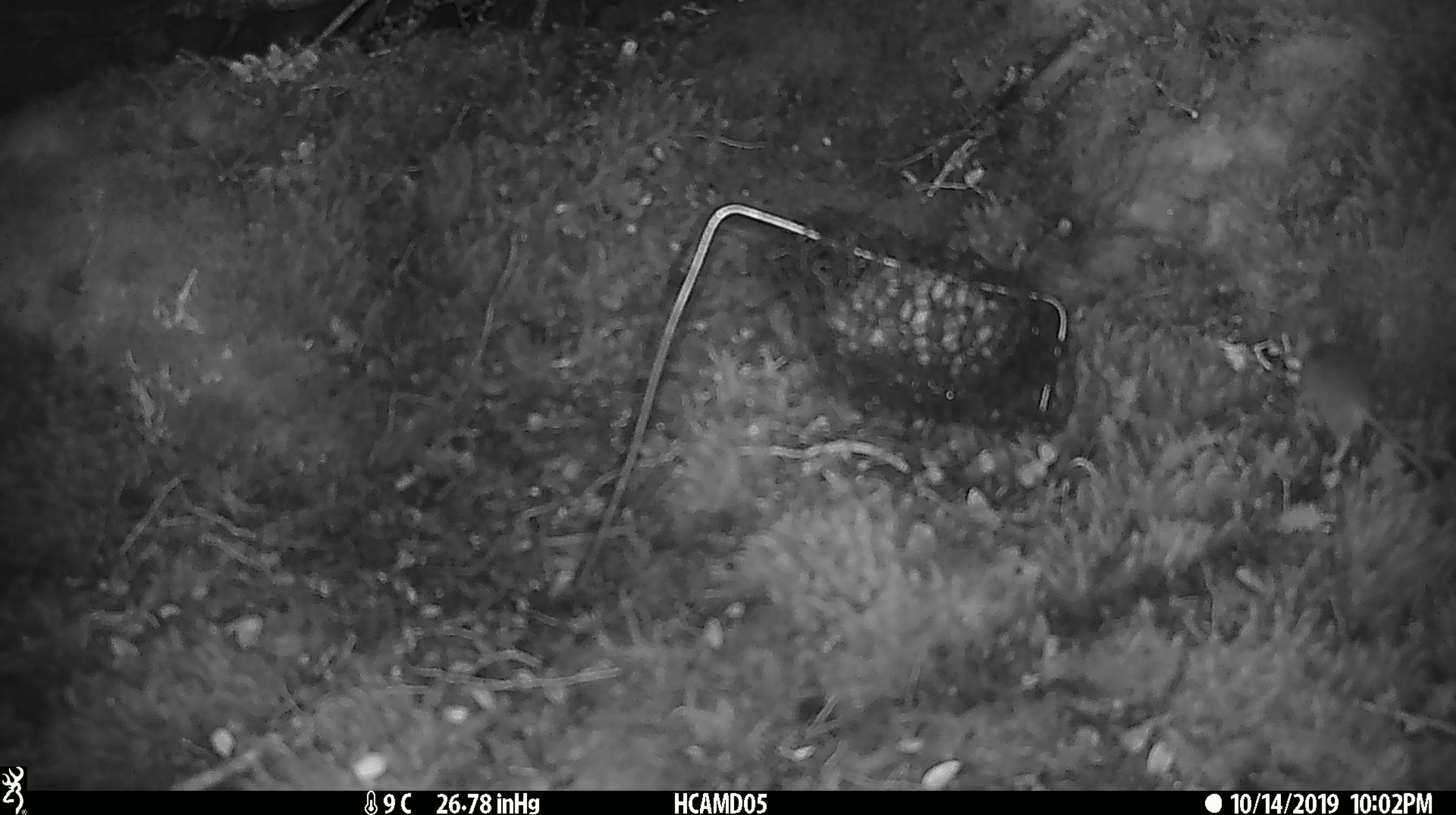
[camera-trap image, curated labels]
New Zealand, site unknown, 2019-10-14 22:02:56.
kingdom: Animalia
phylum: Chordata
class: Mammalia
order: Rodentia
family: Muridae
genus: Mus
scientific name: Mus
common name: mouse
Mouse (Mus).